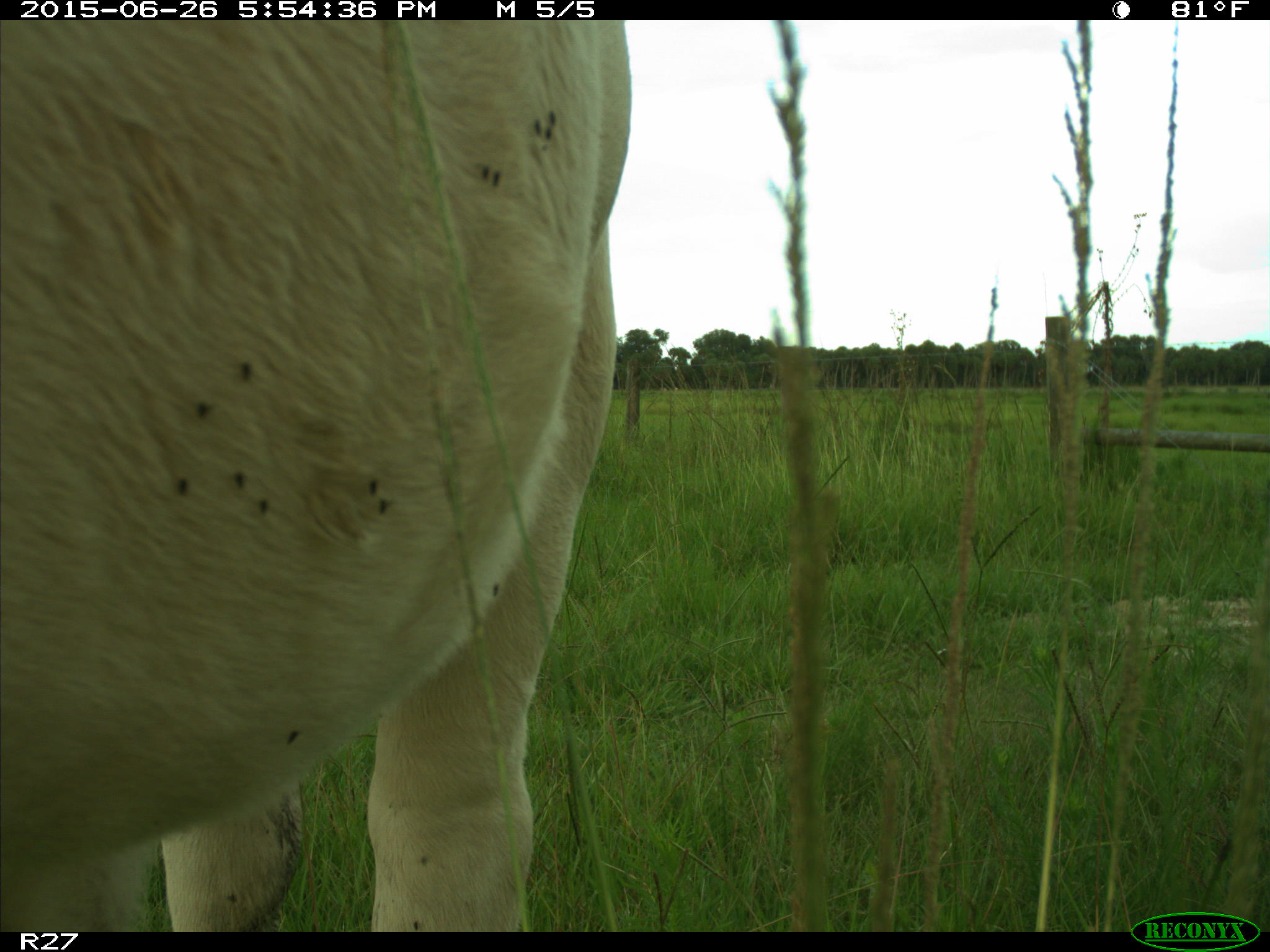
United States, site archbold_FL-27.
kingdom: Animalia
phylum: Chordata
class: Mammalia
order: Artiodactyla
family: Bovidae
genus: Bos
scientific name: Bos taurus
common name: domestic cow